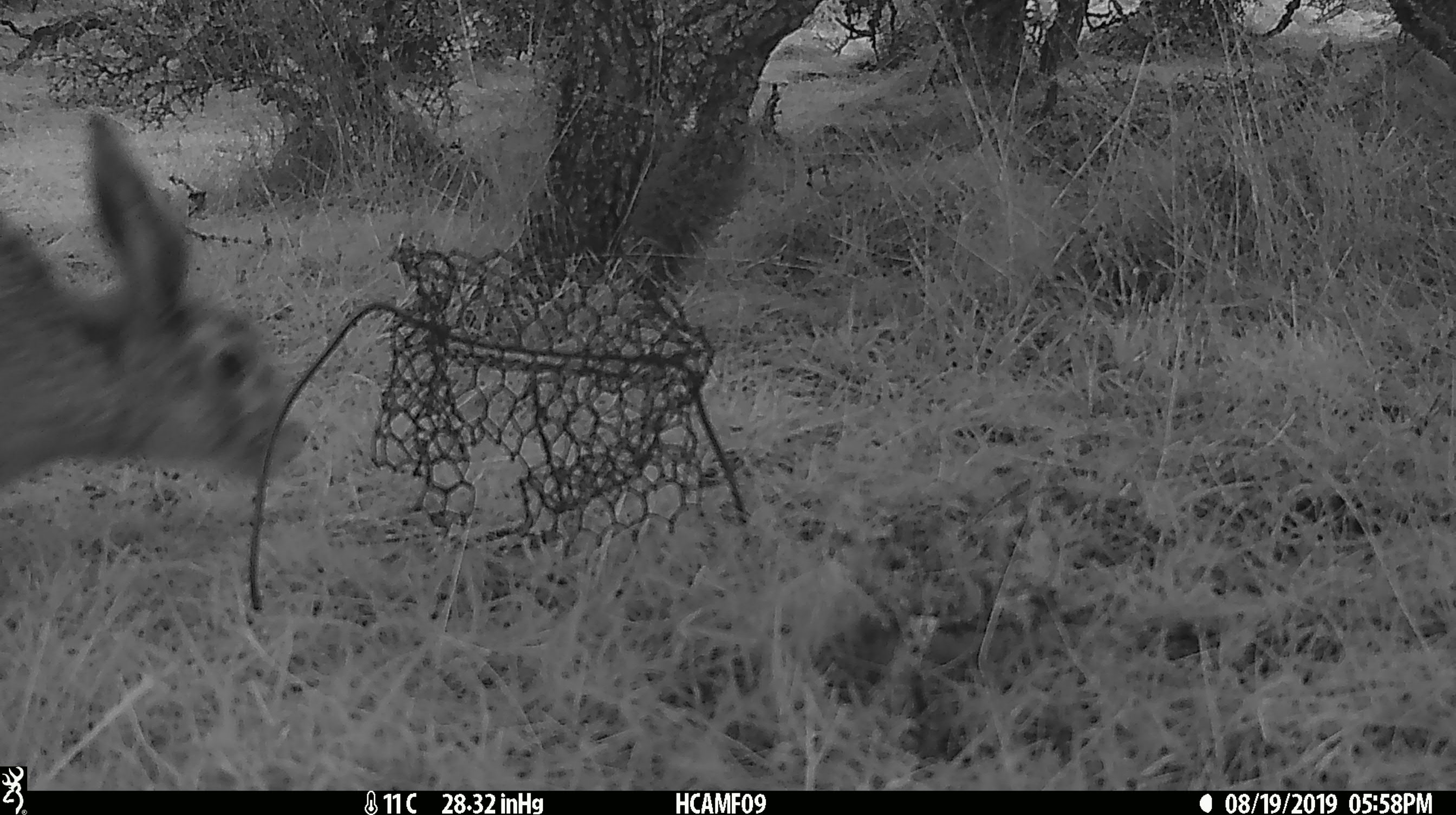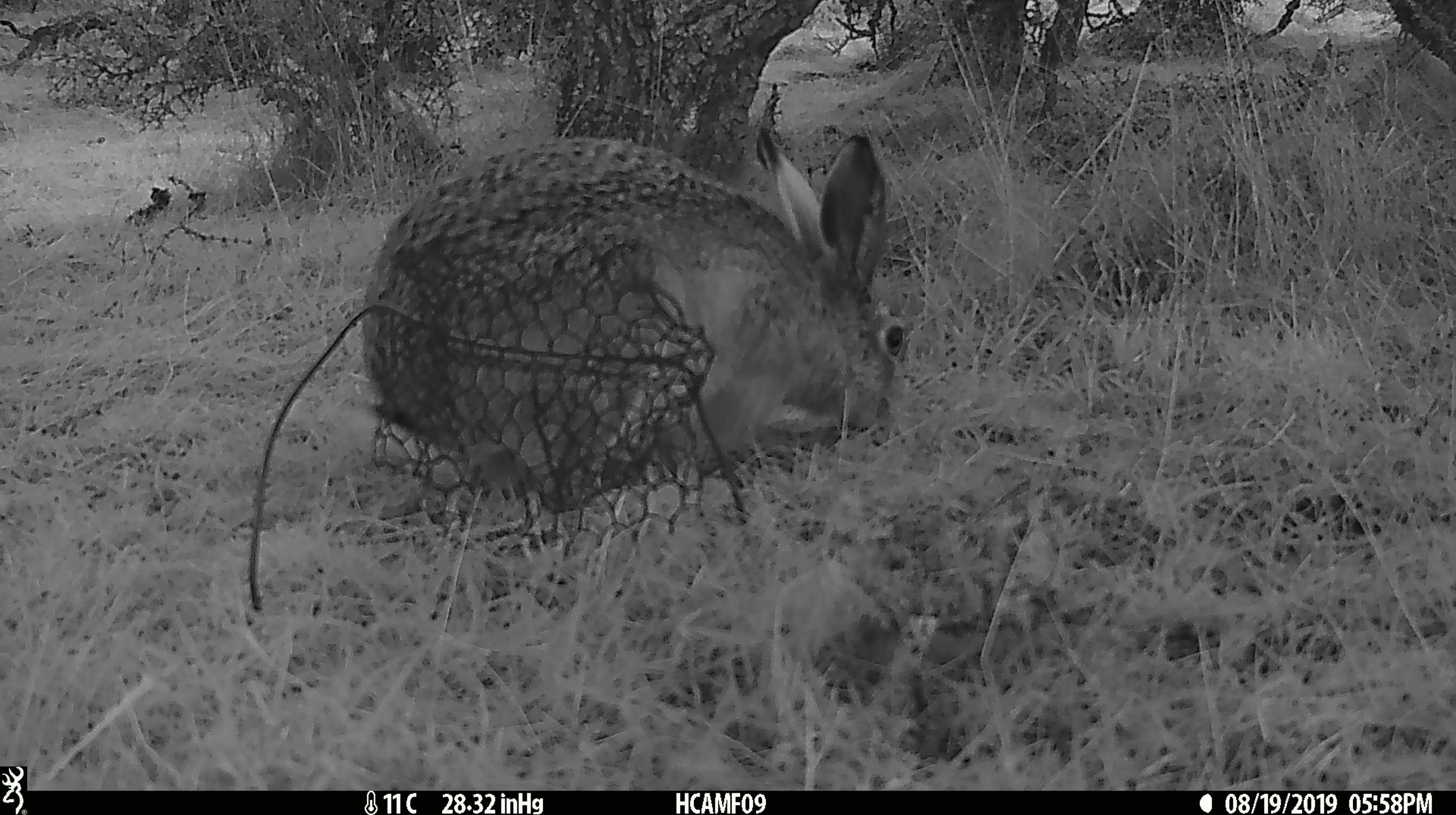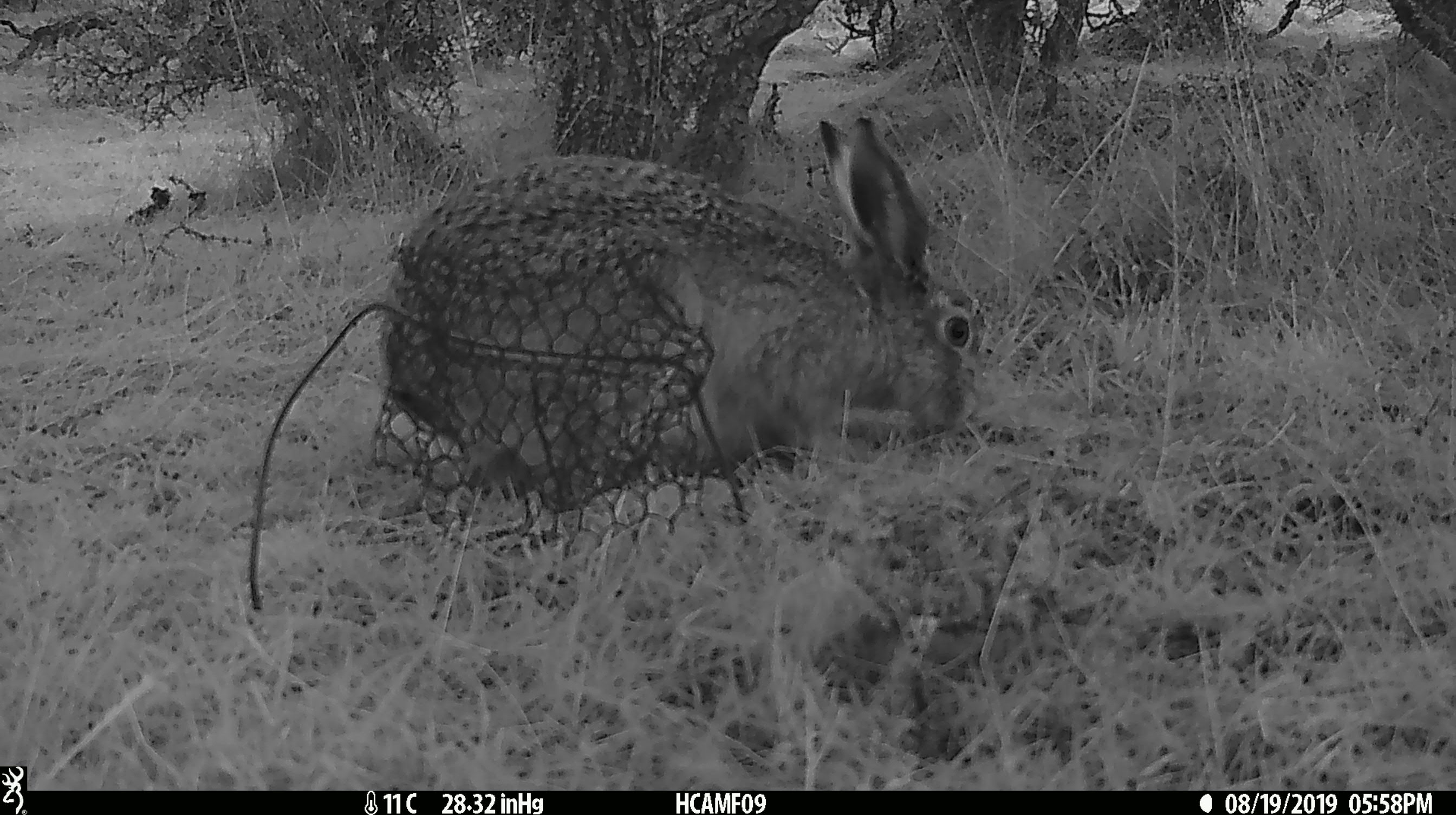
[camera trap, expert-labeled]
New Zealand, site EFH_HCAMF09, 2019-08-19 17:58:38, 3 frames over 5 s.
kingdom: Animalia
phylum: Chordata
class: Mammalia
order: Lagomorpha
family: Leporidae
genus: Oryctolagus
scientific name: Oryctolagus cuniculus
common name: european rabbit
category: rabbit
Rabbit (european rabbit) (Oryctolagus cuniculus).